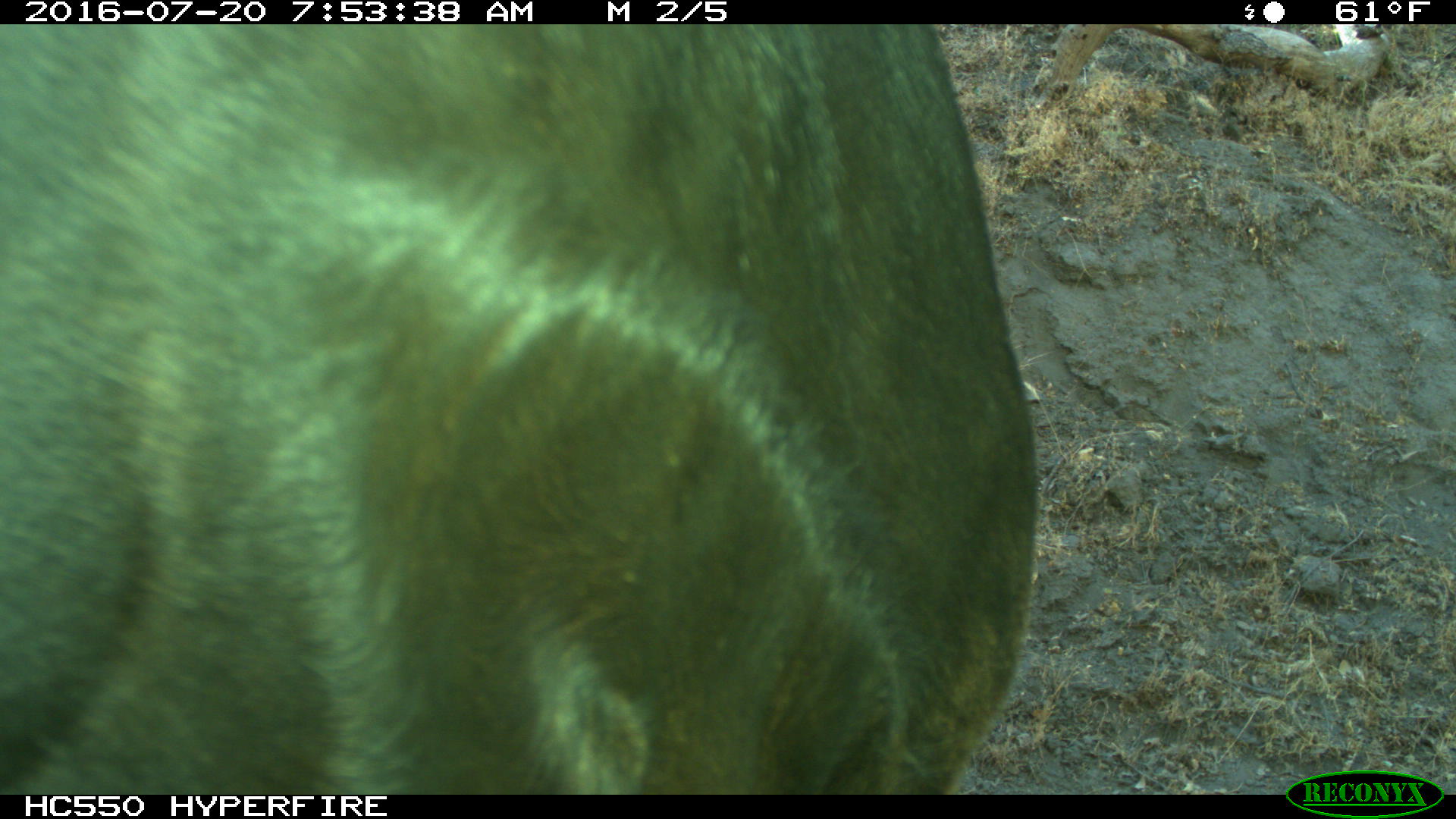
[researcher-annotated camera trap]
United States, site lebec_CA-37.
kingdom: Animalia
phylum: Chordata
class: Mammalia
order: Artiodactyla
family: Bovidae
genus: Bos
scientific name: Bos taurus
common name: domestic cow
Bos taurus (domestic cow).